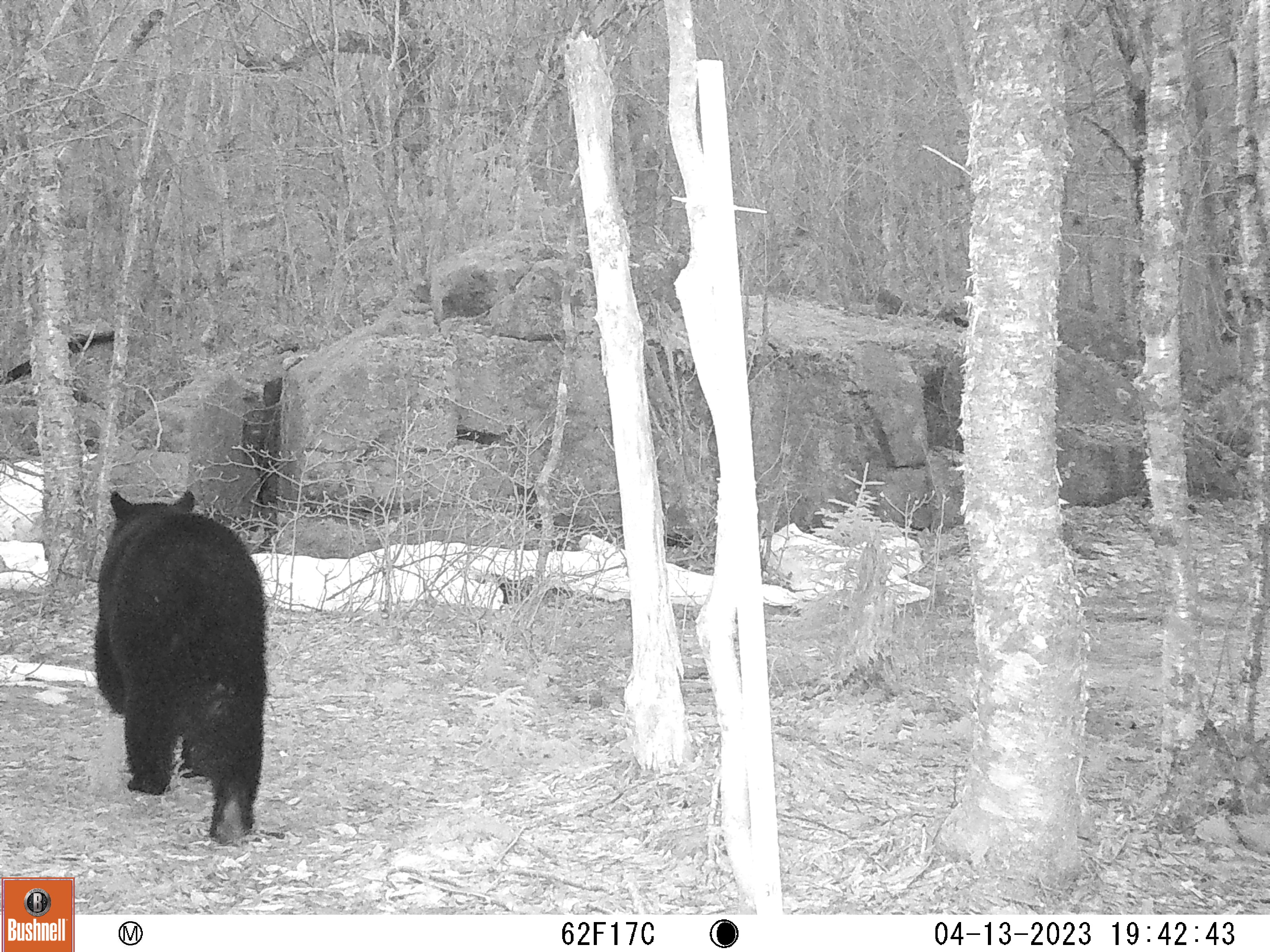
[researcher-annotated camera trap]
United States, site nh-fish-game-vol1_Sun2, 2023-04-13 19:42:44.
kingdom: Animalia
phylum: Chordata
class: Mammalia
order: Carnivora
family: Ursidae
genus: Ursus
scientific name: Ursus americanus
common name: black bear